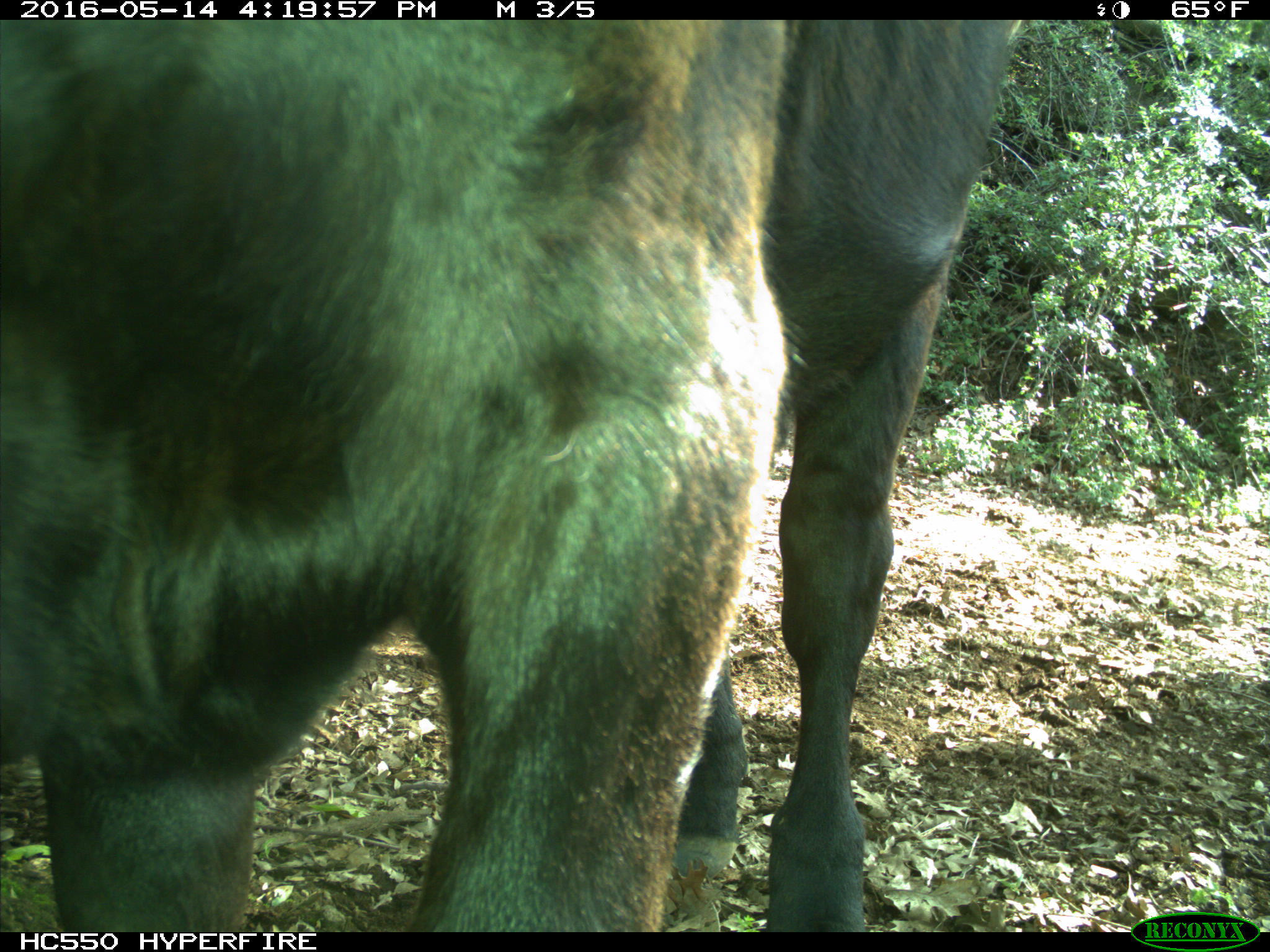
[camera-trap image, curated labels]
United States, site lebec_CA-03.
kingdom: Animalia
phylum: Chordata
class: Mammalia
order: Artiodactyla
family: Bovidae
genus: Bos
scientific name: Bos taurus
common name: domestic cow